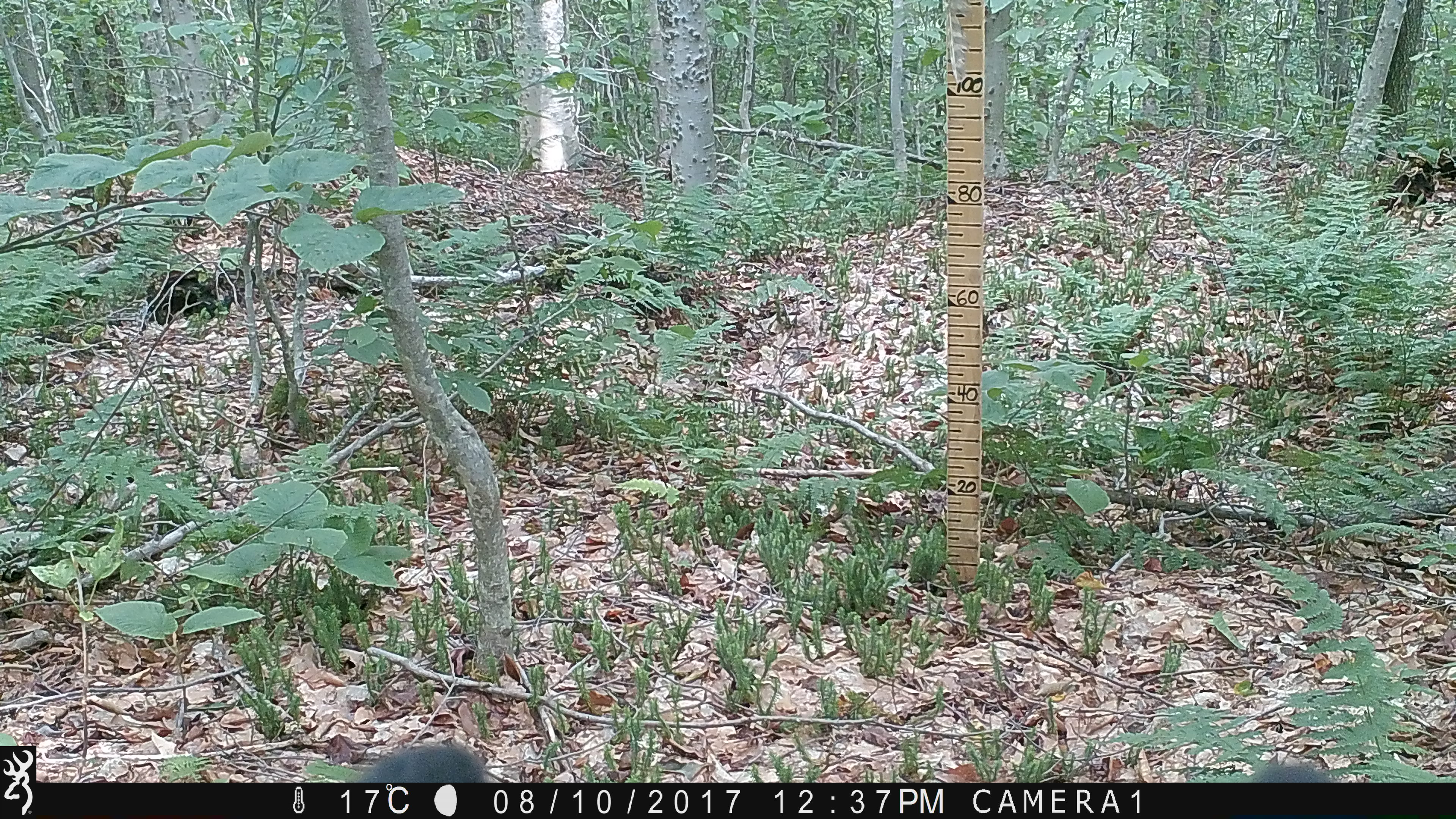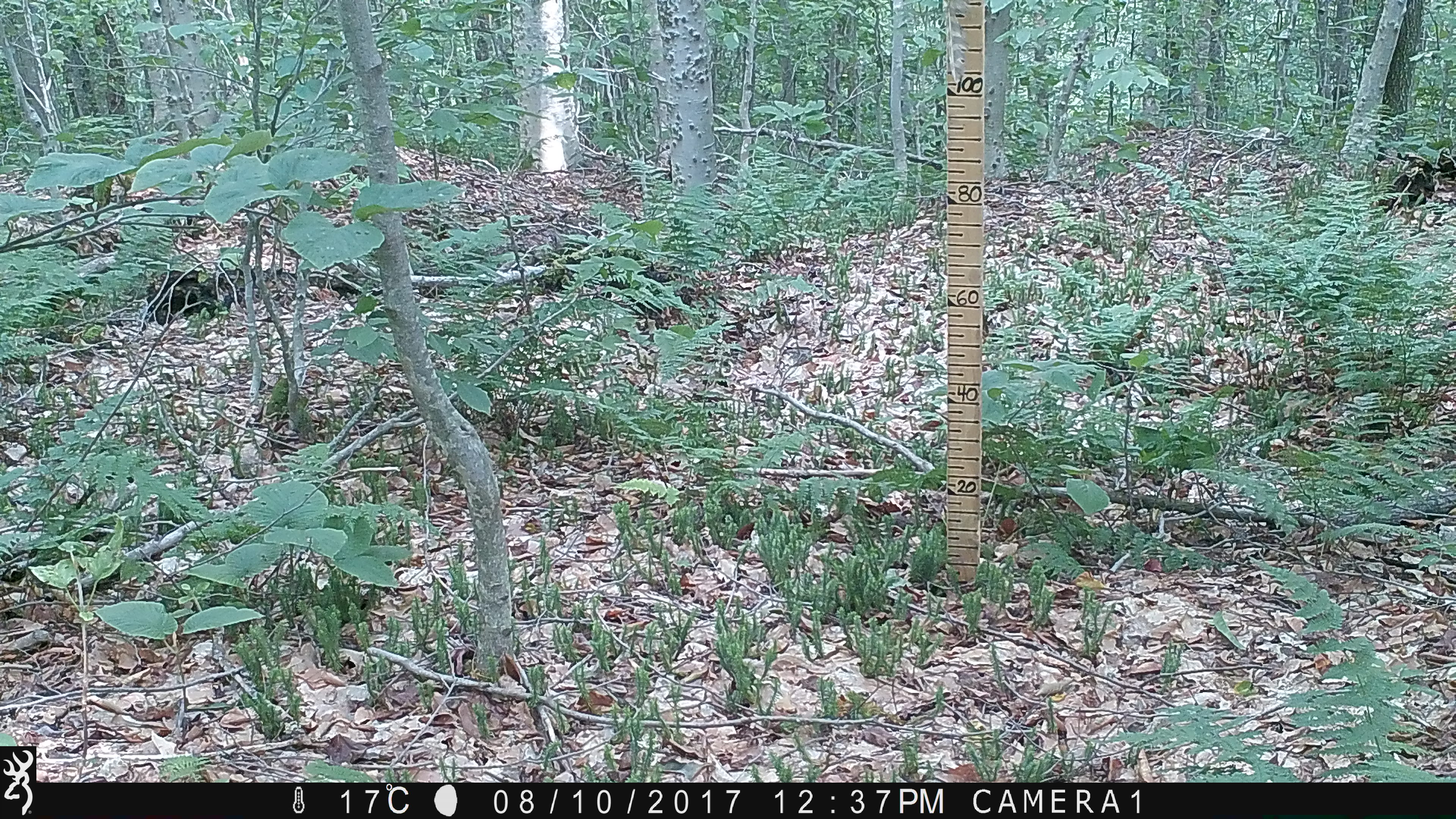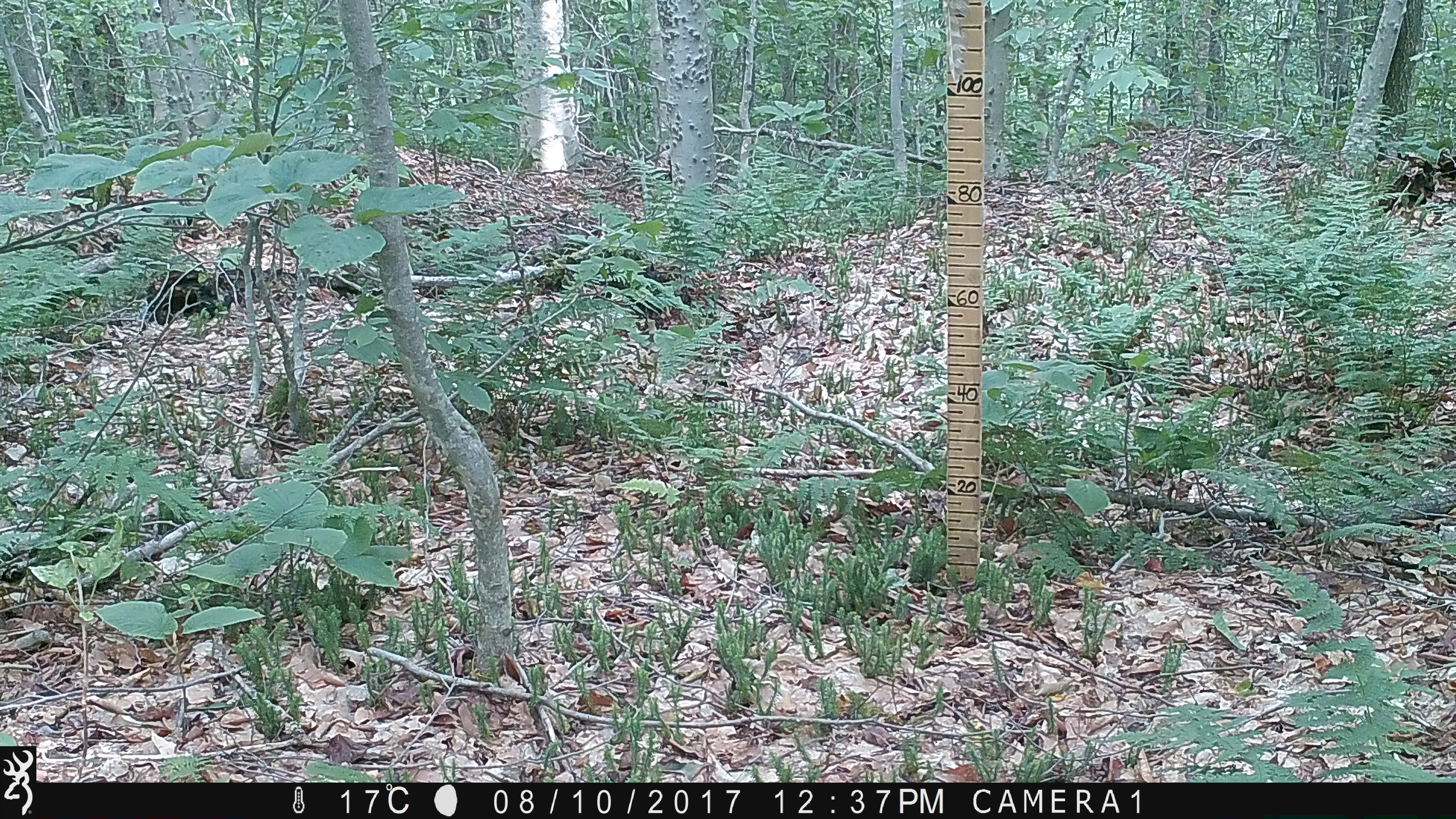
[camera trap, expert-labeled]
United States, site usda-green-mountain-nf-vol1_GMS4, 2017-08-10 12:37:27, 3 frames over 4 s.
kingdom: Animalia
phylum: Chordata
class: Mammalia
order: Carnivora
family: Ursidae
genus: Ursus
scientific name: Ursus americanus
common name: black bear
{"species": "black bear (Ursus americanus)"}